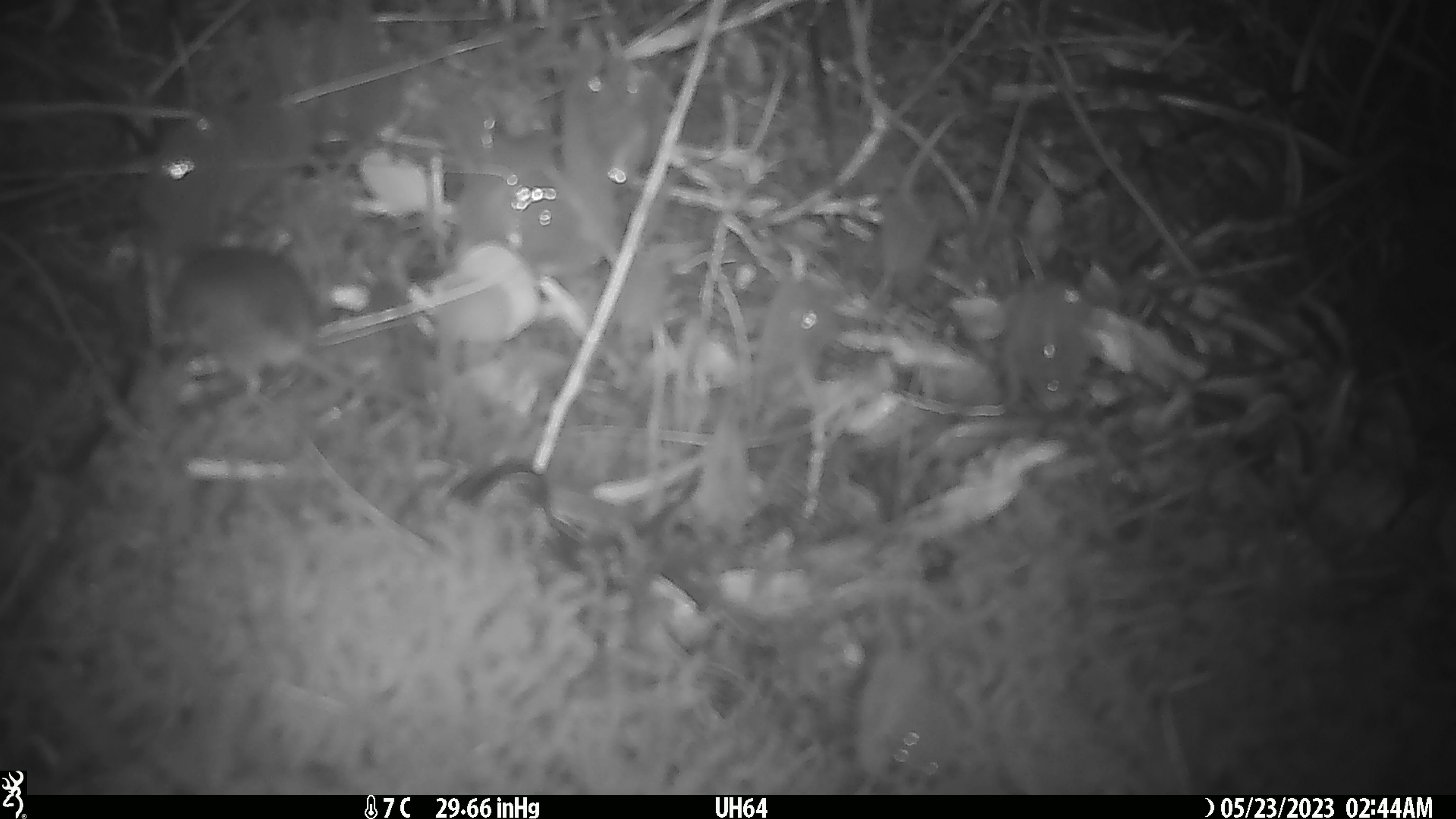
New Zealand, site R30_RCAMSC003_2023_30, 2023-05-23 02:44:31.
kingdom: Animalia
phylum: Chordata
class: Mammalia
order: Rodentia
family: Muridae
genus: Mus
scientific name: Mus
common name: mouse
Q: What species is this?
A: Mouse (Mus).